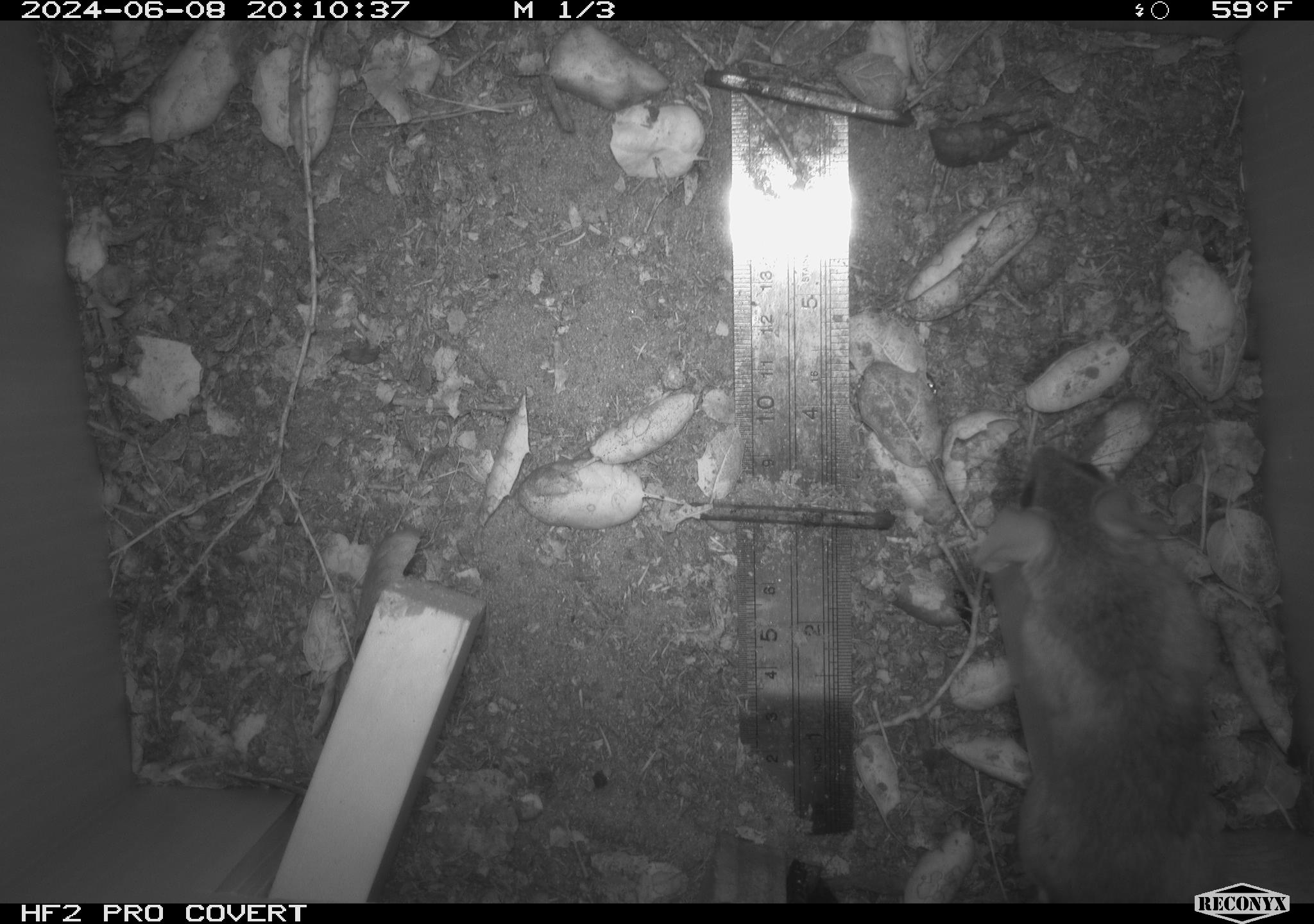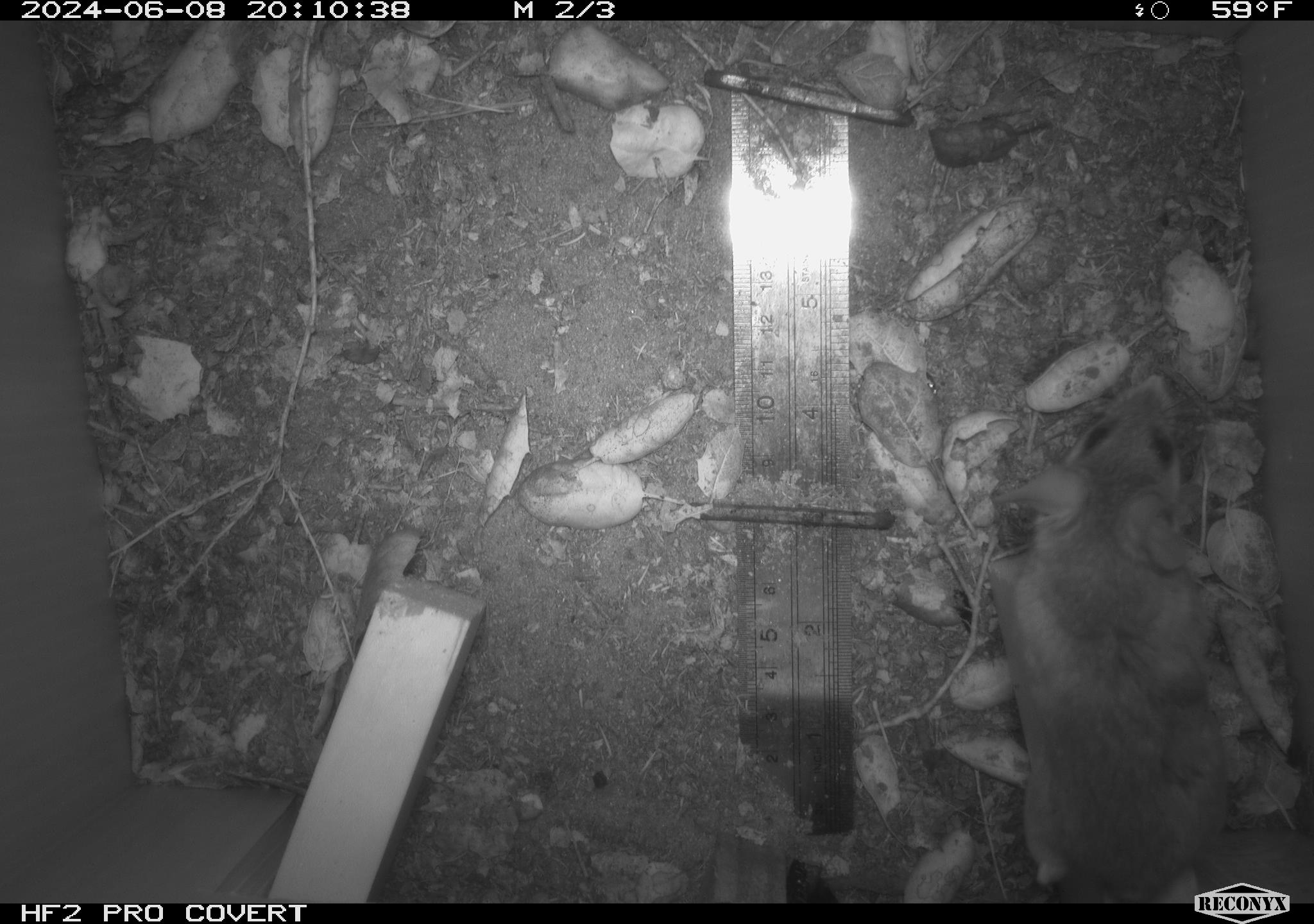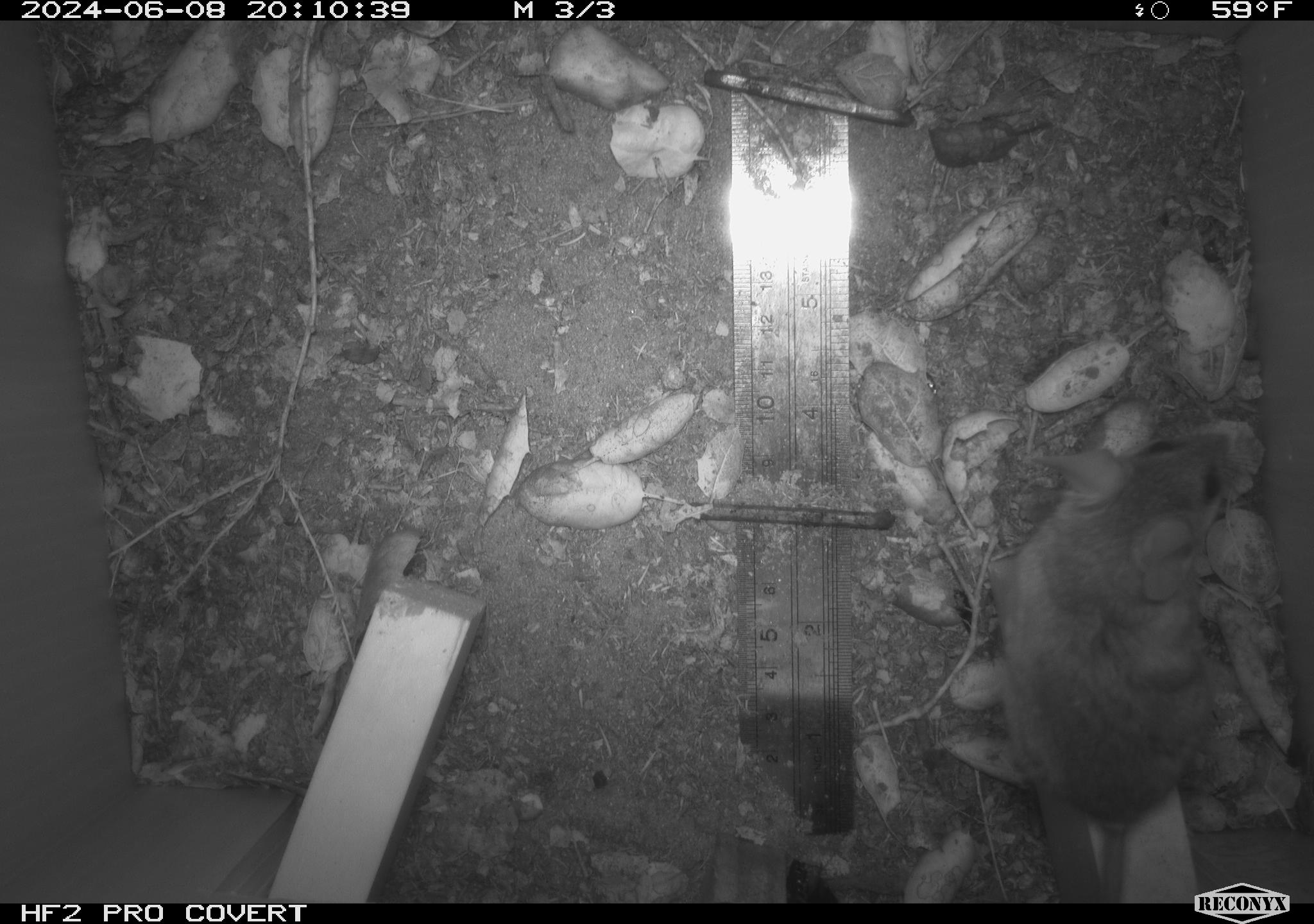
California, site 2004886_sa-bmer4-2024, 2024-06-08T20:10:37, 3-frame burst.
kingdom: Animalia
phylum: Chordata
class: Mammalia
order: Rodentia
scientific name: Rodentia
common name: woodrat or rat or mouse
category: woodrat or rat or mouse species